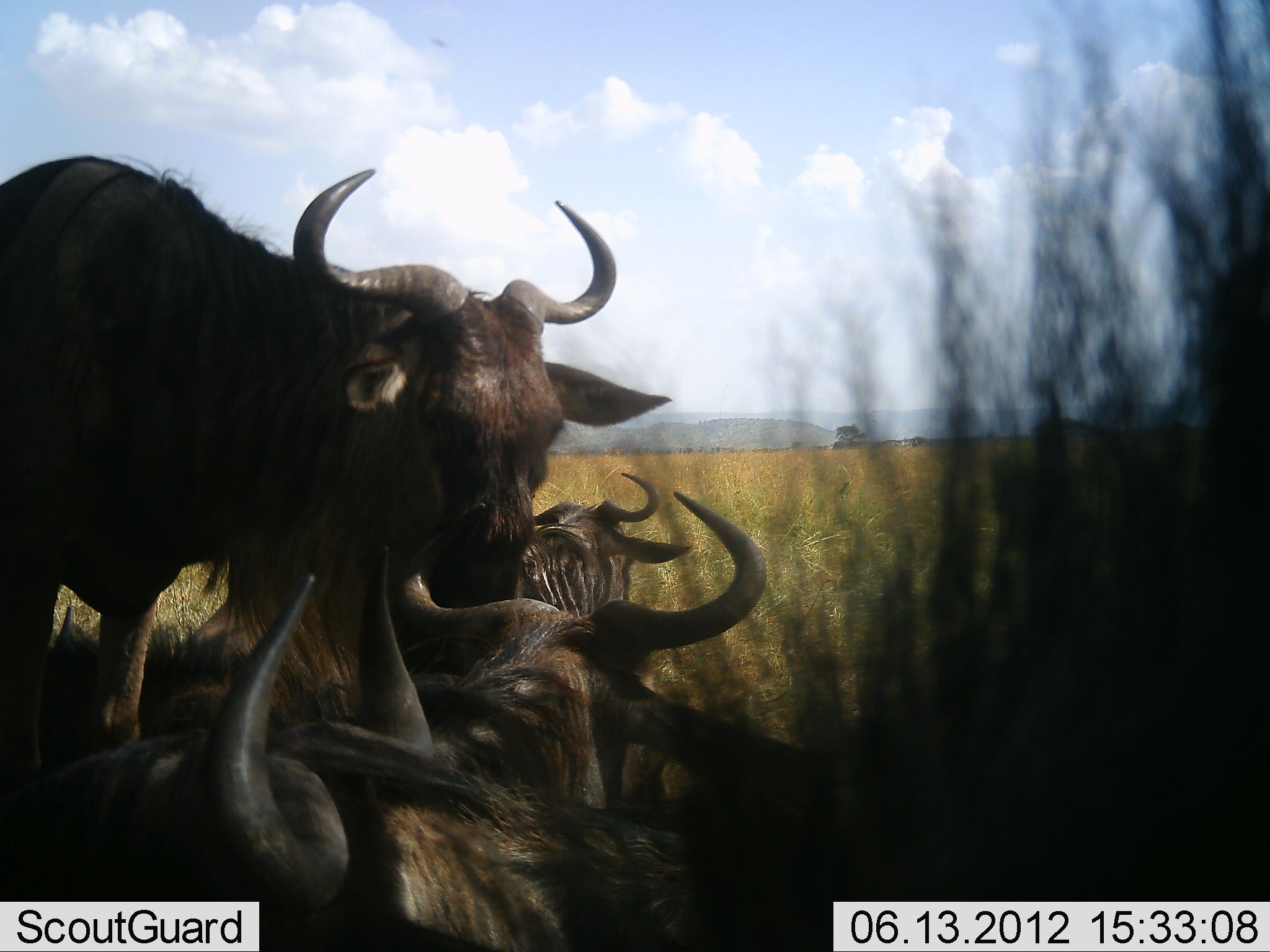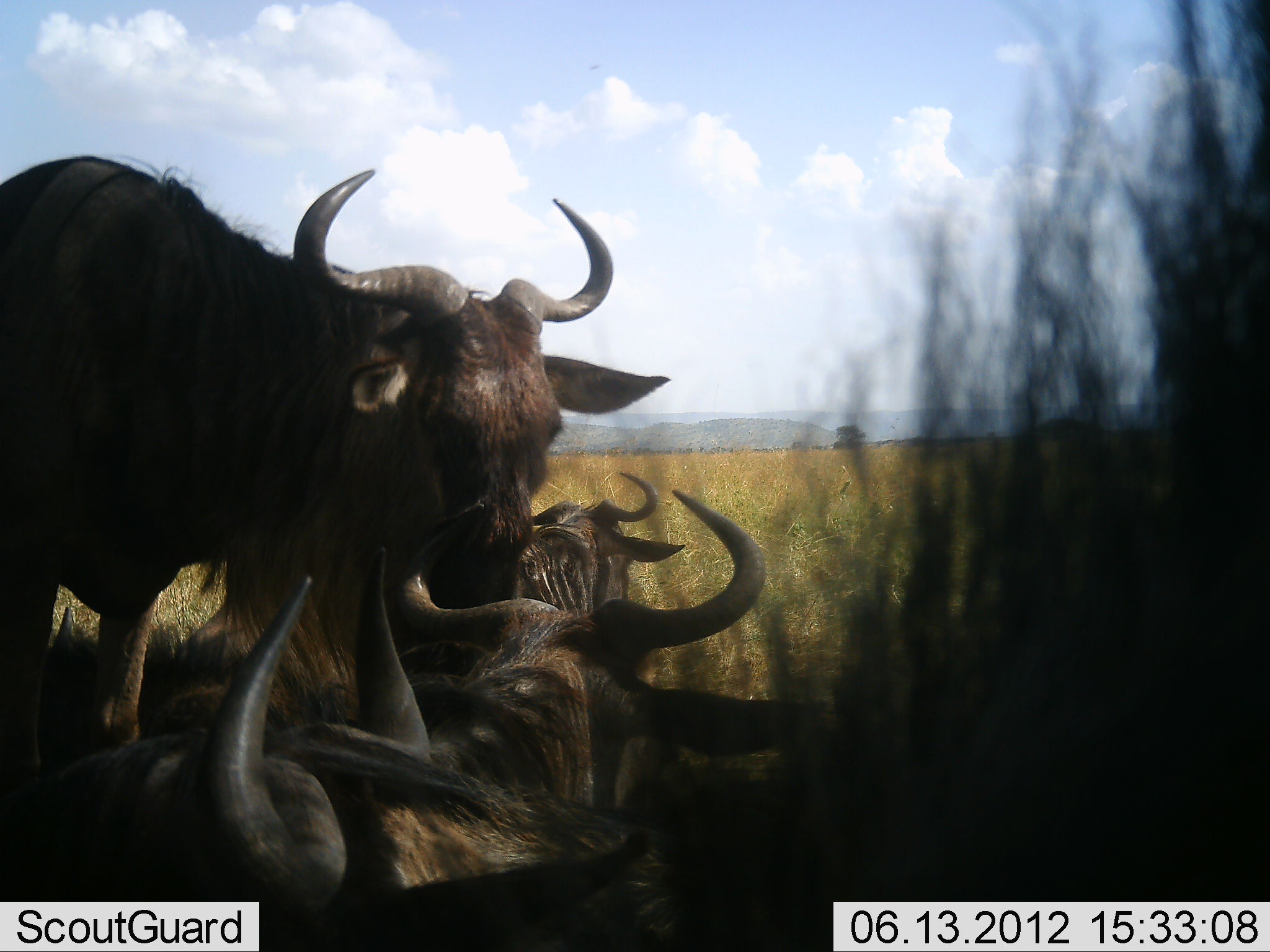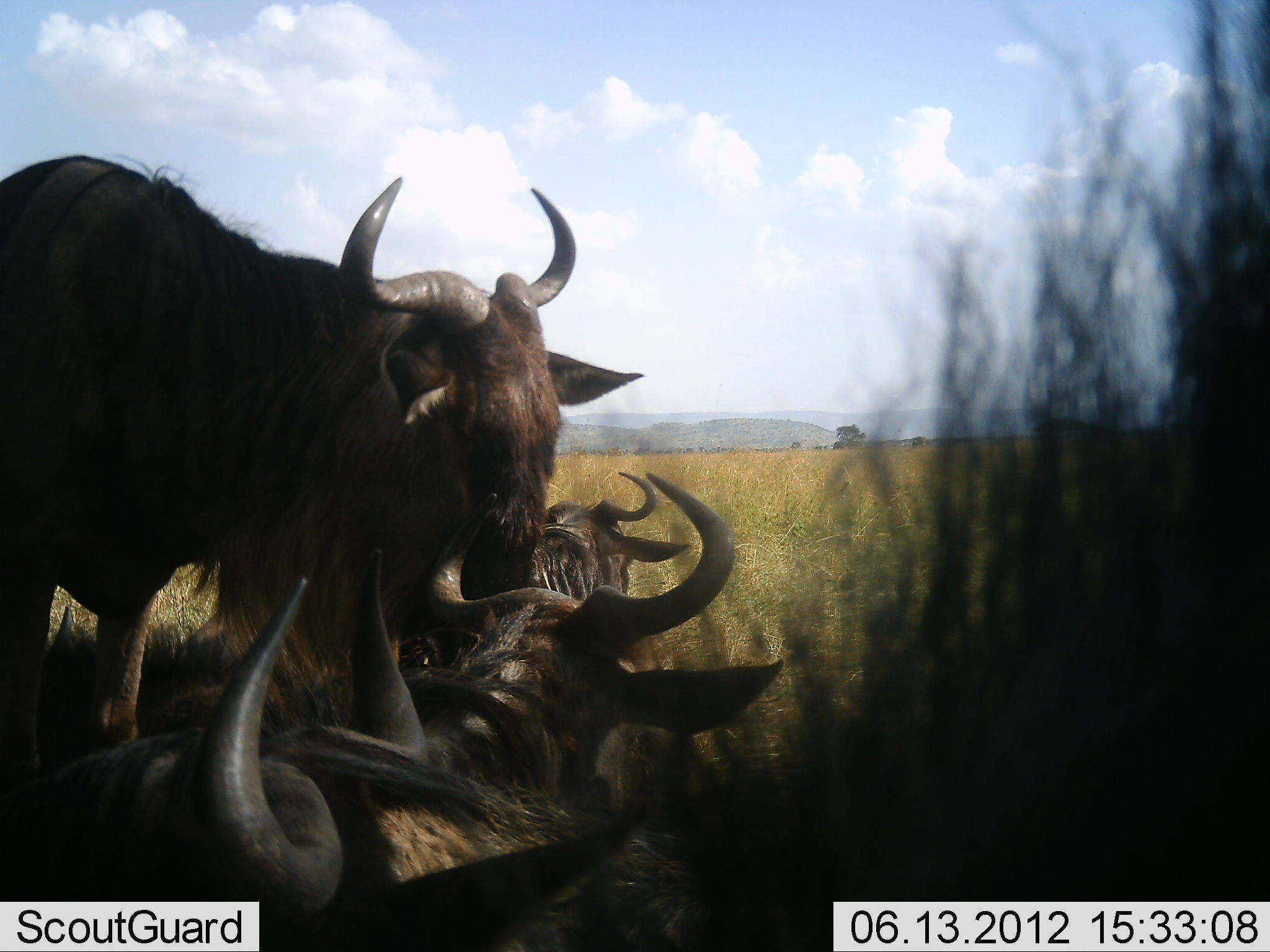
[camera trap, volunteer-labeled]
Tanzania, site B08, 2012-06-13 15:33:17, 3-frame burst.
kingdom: Animalia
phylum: Chordata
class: Mammalia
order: Artiodactyla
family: Bovidae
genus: Connochaetes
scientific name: Connochaetes taurinus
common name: blue wildebeest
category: wildebeest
Wildebeest (blue wildebeest) (Connochaetes taurinus), count 5. Behavior (volunteer vote fractions): standing 40%, resting 100%, moving 0%, interacting 10%. Young present (vote fraction): 10%. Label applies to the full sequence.